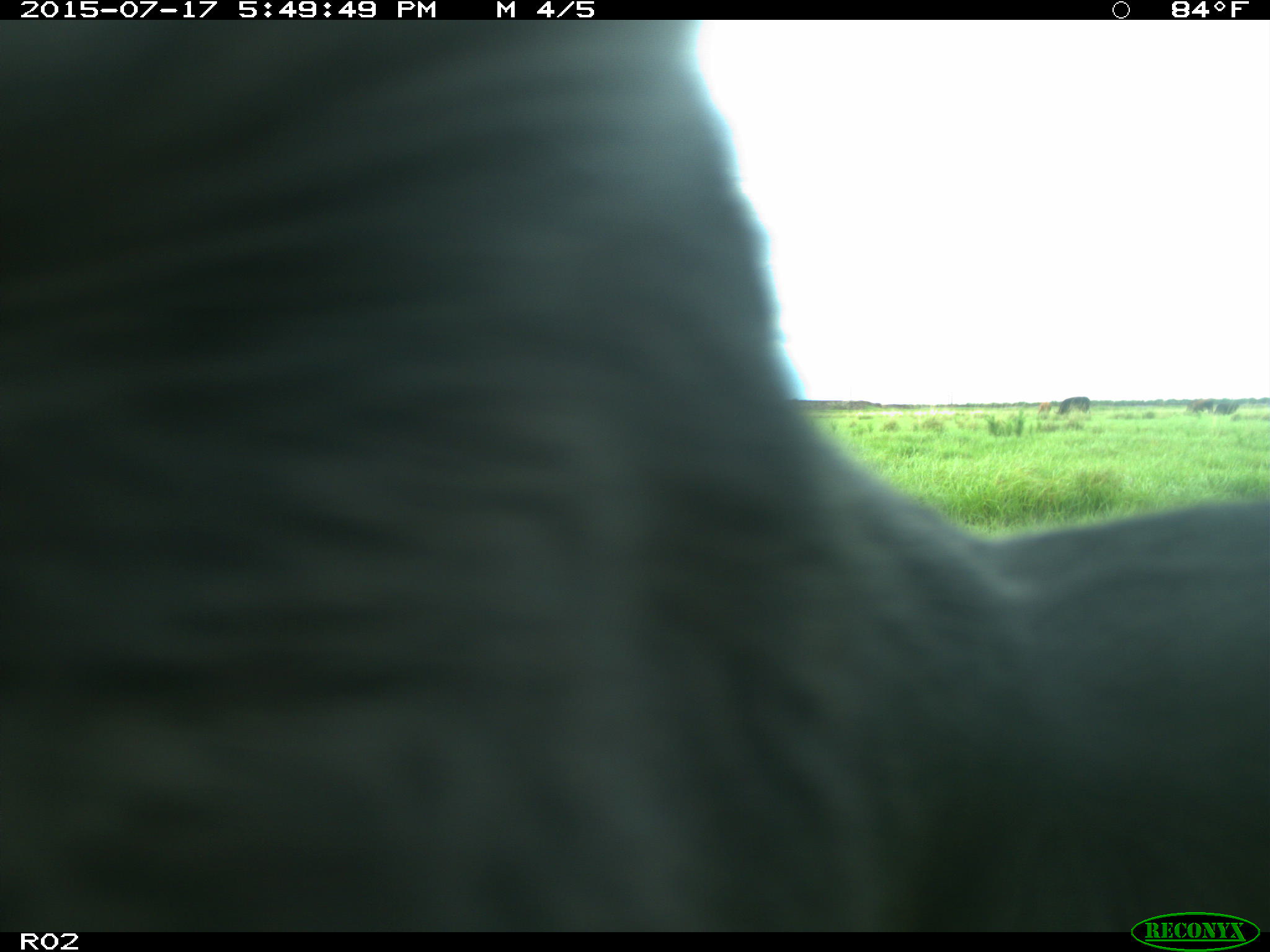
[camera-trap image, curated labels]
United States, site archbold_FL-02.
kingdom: Animalia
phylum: Chordata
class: Mammalia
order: Artiodactyla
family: Bovidae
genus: Bos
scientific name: Bos taurus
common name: domestic cow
Bos taurus (domestic cow).